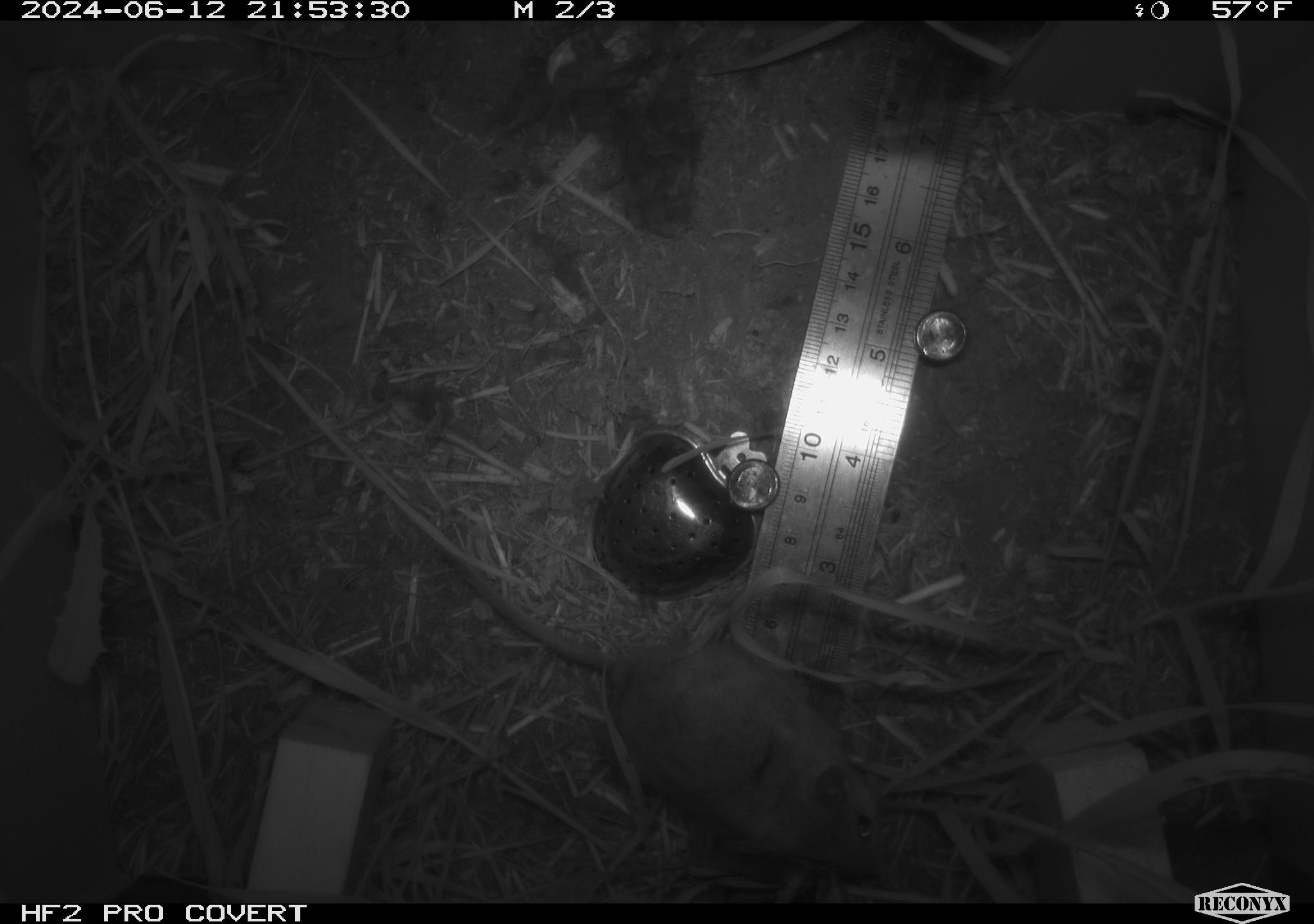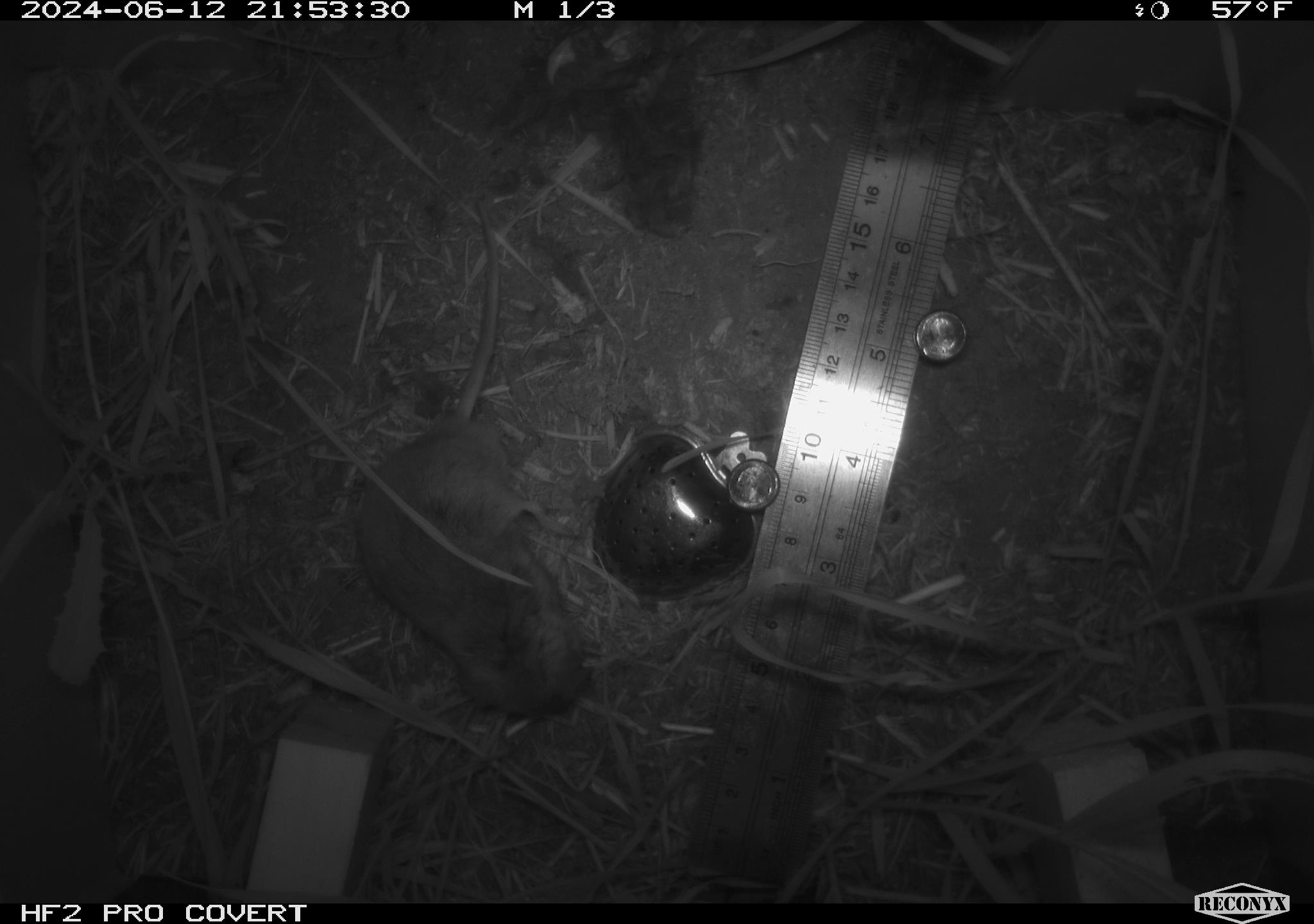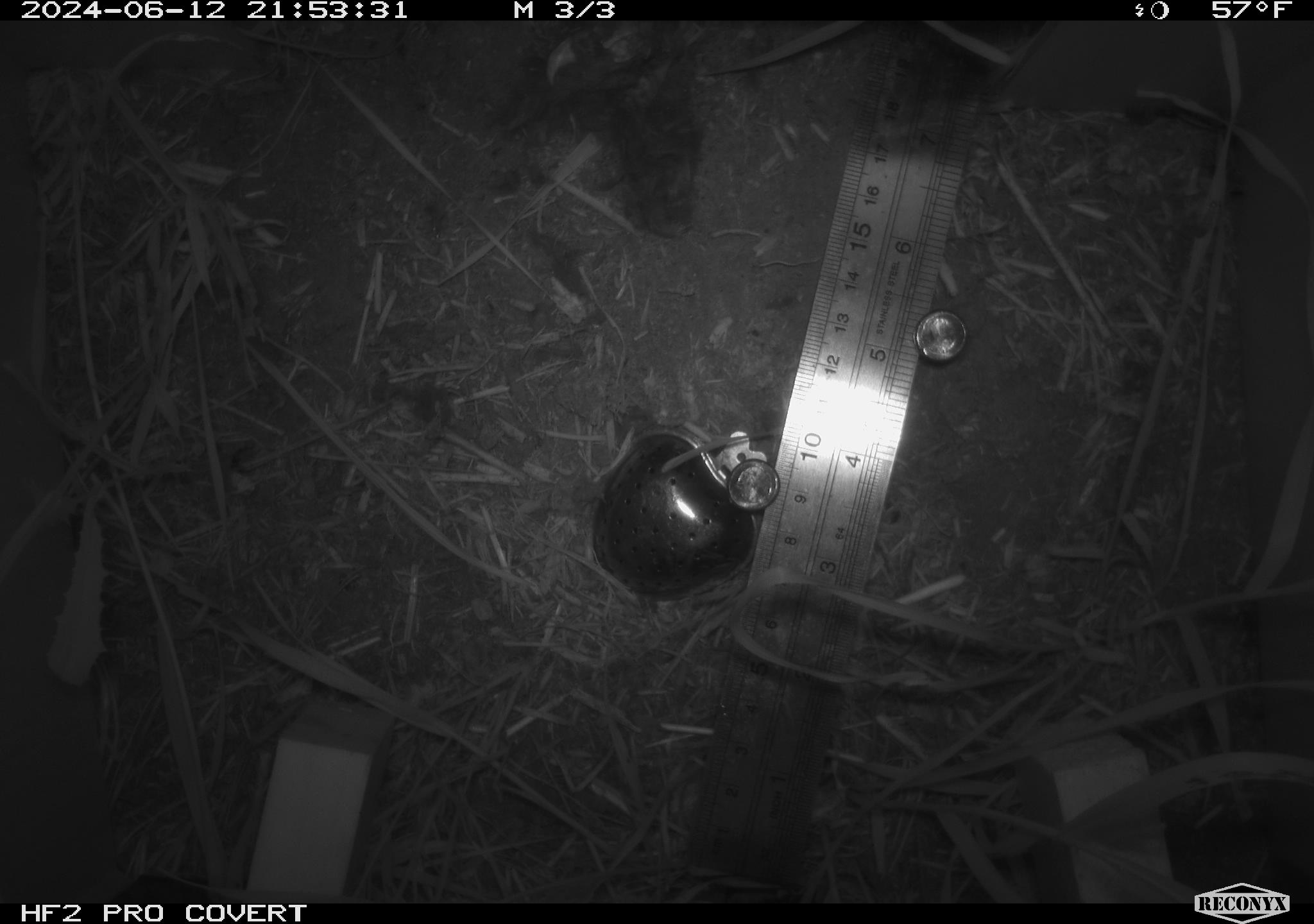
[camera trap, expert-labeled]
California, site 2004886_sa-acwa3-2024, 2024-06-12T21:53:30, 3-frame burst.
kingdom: Animalia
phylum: Chordata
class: Mammalia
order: Rodentia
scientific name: Rodentia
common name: mouse species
Mouse species (Rodentia).